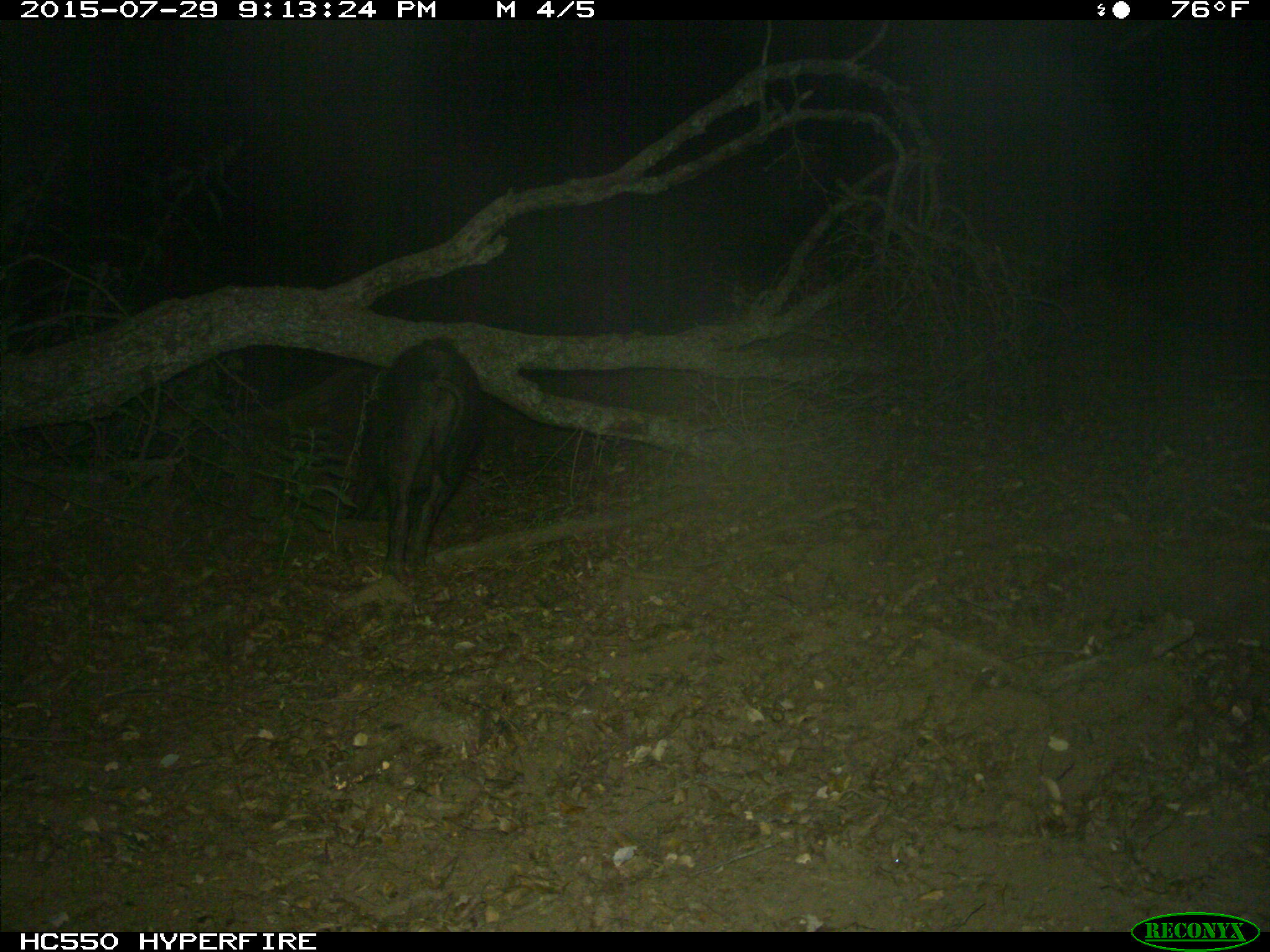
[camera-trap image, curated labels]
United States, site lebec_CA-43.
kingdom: Animalia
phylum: Chordata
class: Mammalia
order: Artiodactyla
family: Suidae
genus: Sus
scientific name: Sus scrofa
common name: wild boar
Sus scrofa (wild boar).